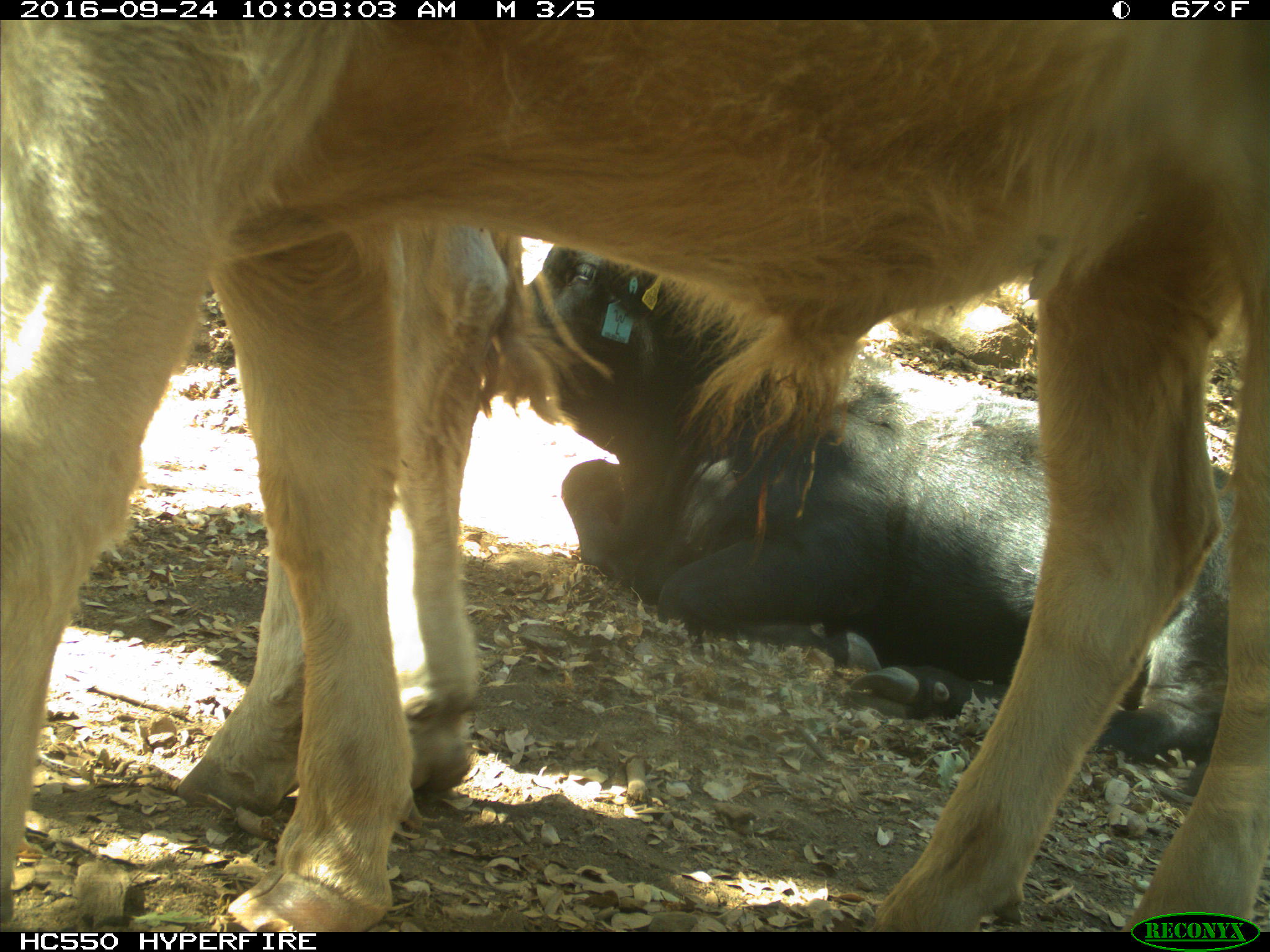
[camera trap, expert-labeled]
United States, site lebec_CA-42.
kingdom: Animalia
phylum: Chordata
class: Mammalia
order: Artiodactyla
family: Bovidae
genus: Bos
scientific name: Bos taurus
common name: domestic cow